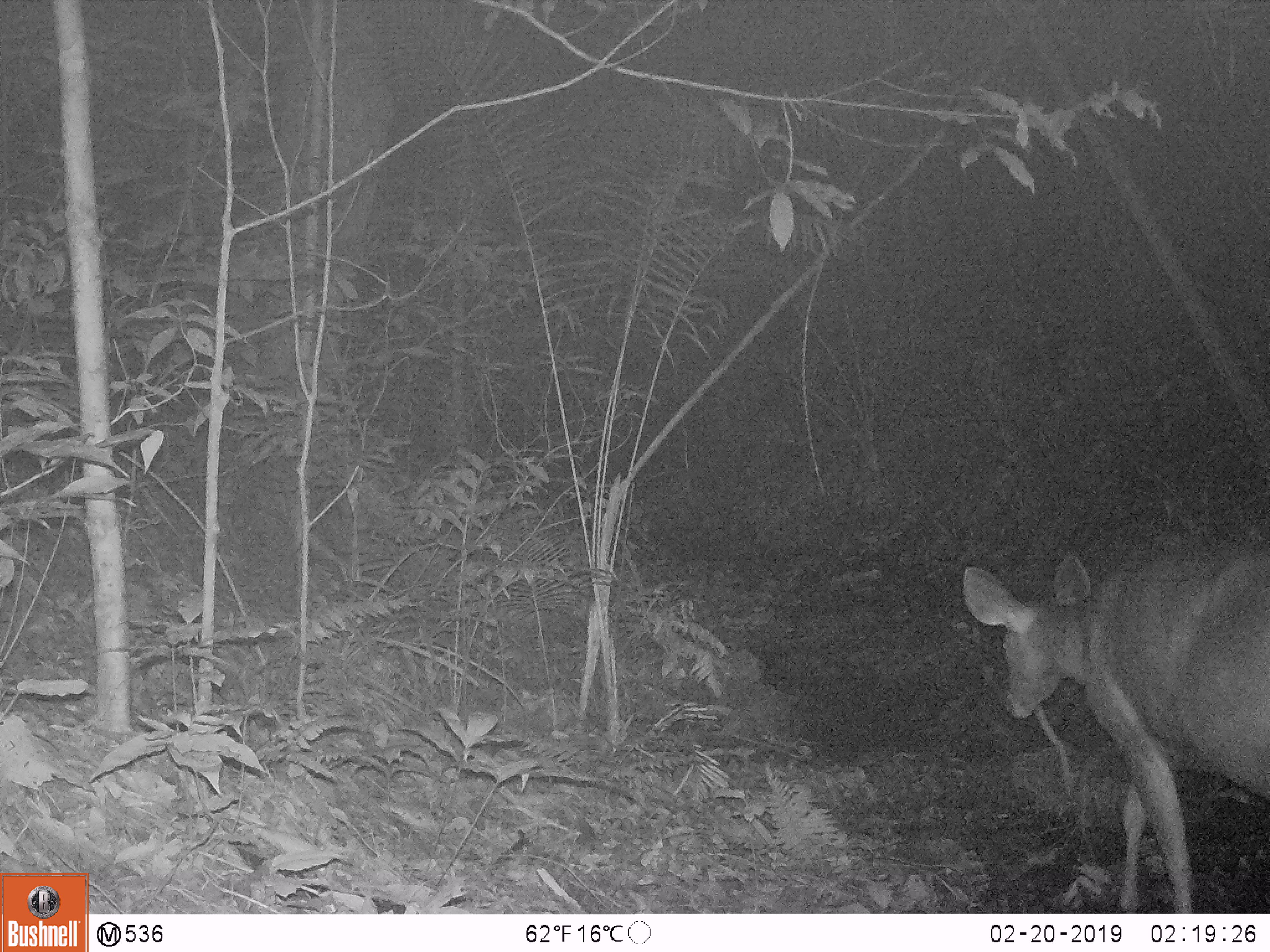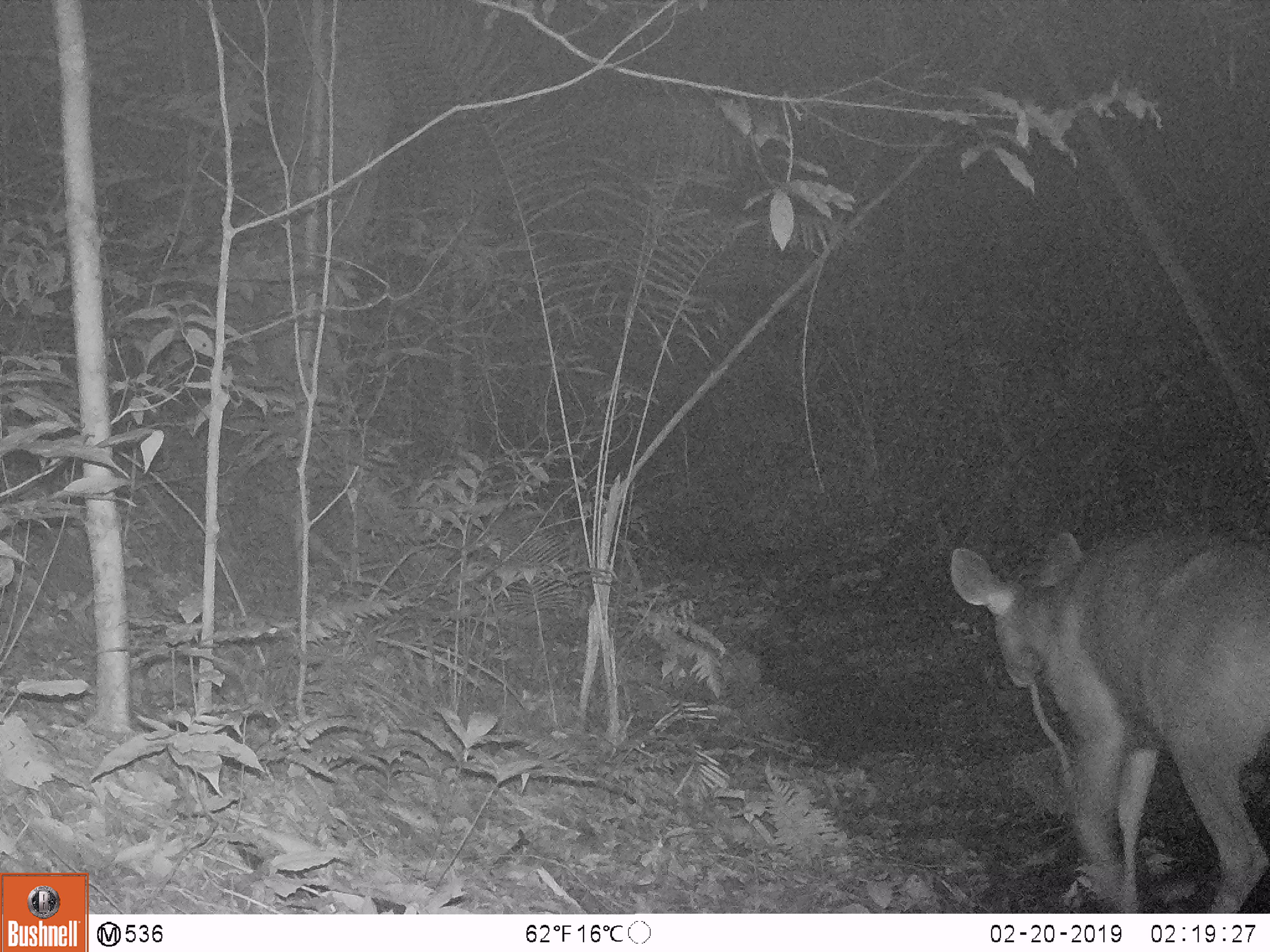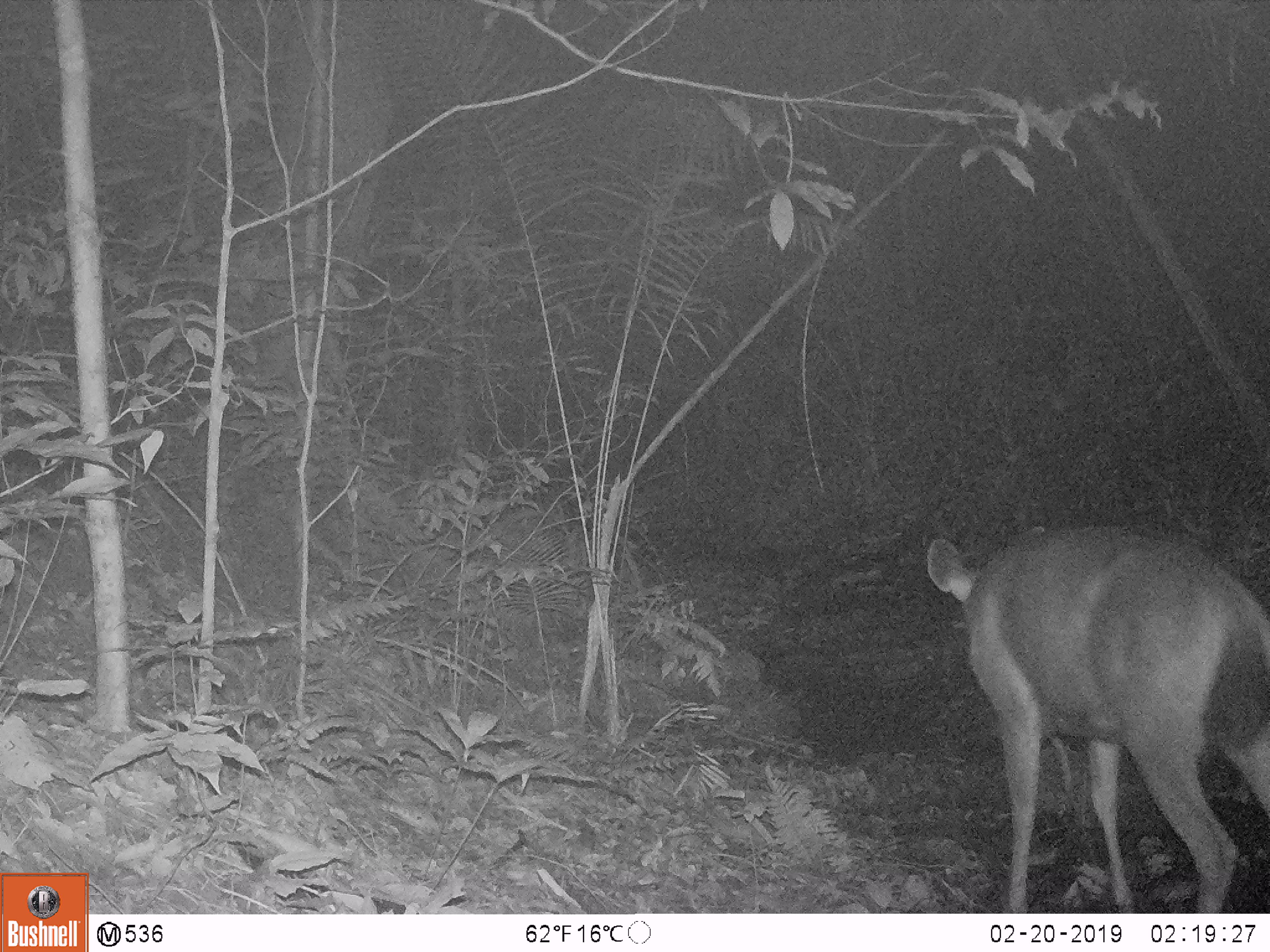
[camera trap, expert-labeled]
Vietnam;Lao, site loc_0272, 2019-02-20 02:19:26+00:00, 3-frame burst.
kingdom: Animalia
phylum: Chordata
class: Mammalia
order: Artiodactyla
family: Cervidae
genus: Rusa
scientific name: Rusa unicolor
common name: sambar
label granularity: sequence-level